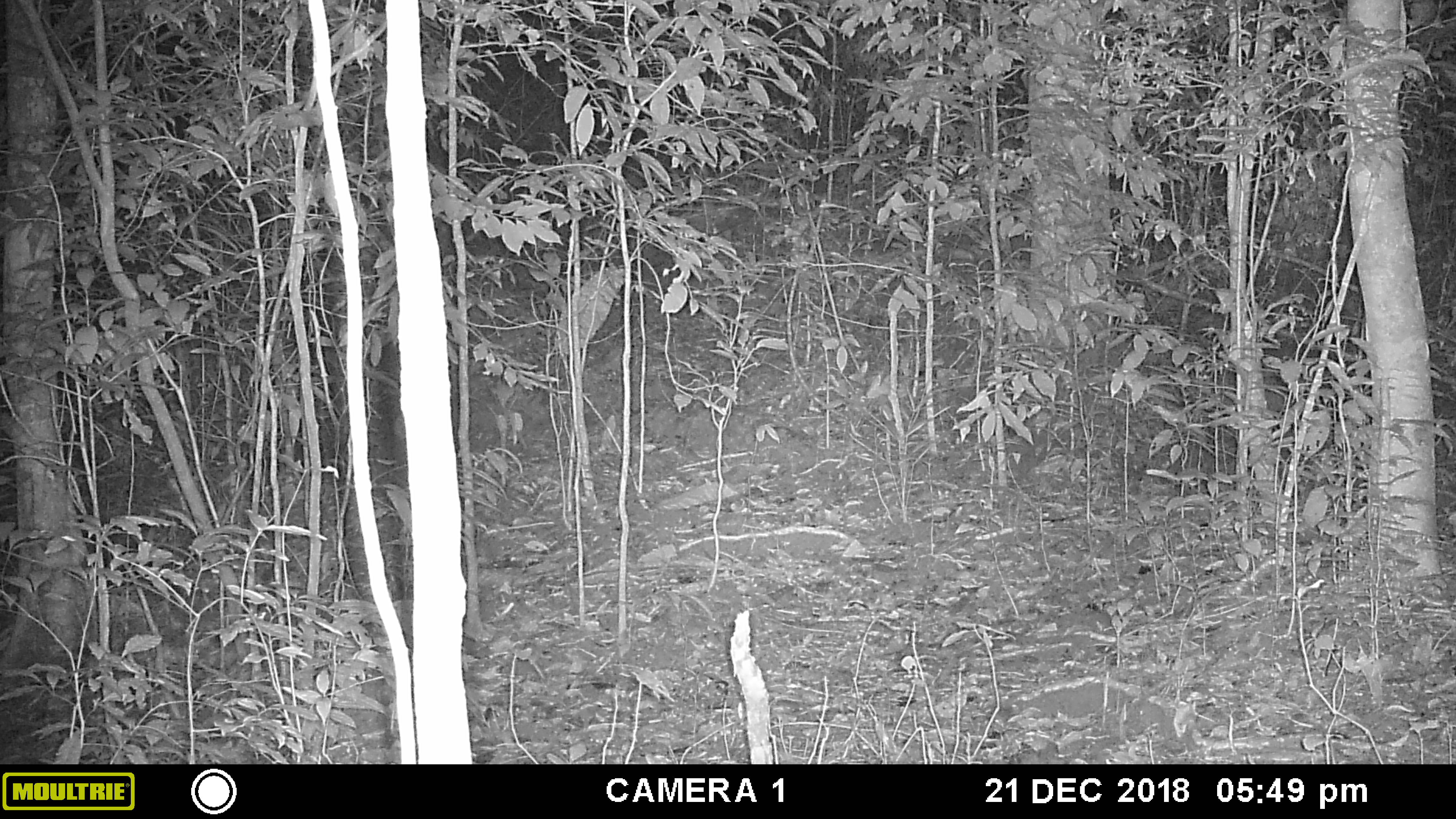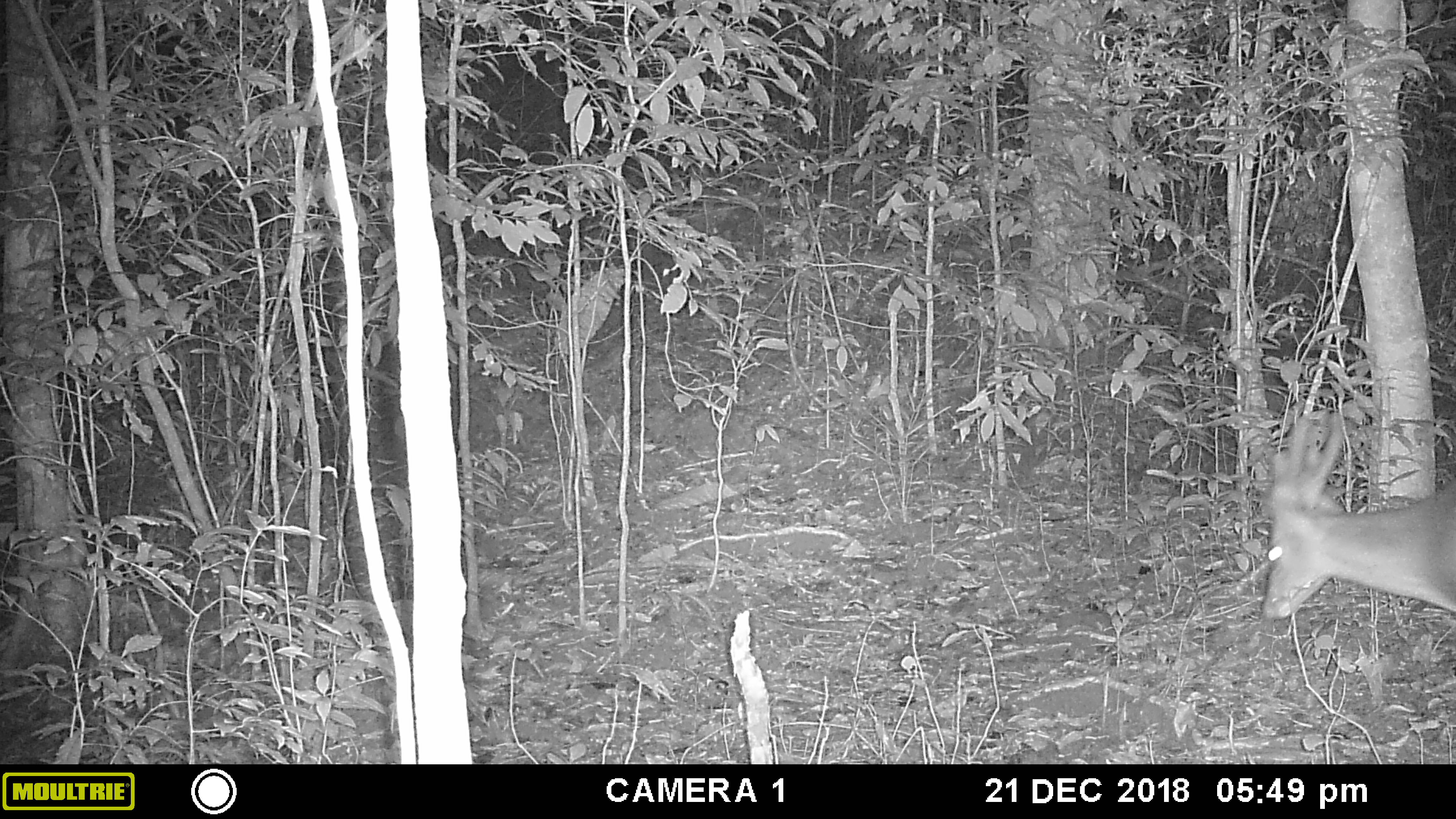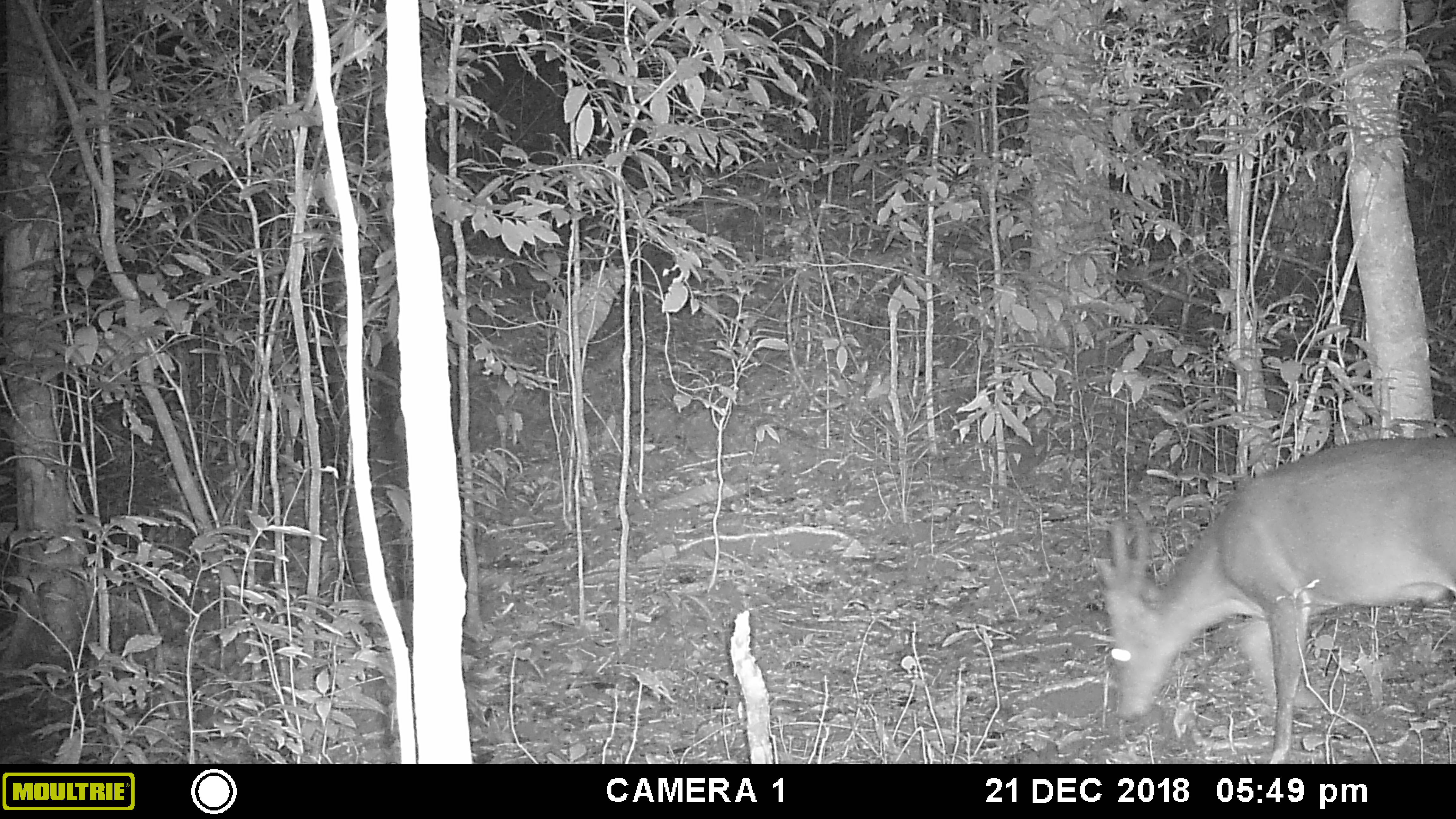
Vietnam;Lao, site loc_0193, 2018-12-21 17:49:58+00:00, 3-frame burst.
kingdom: Animalia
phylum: Chordata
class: Mammalia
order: Artiodactyla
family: Cervidae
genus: Muntiacus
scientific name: Muntiacus vuquangensis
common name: large-antlered muntjac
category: large antlered muntjac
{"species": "large antlered muntjac (large-antlered muntjac) (Muntiacus vuquangensis)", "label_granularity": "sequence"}